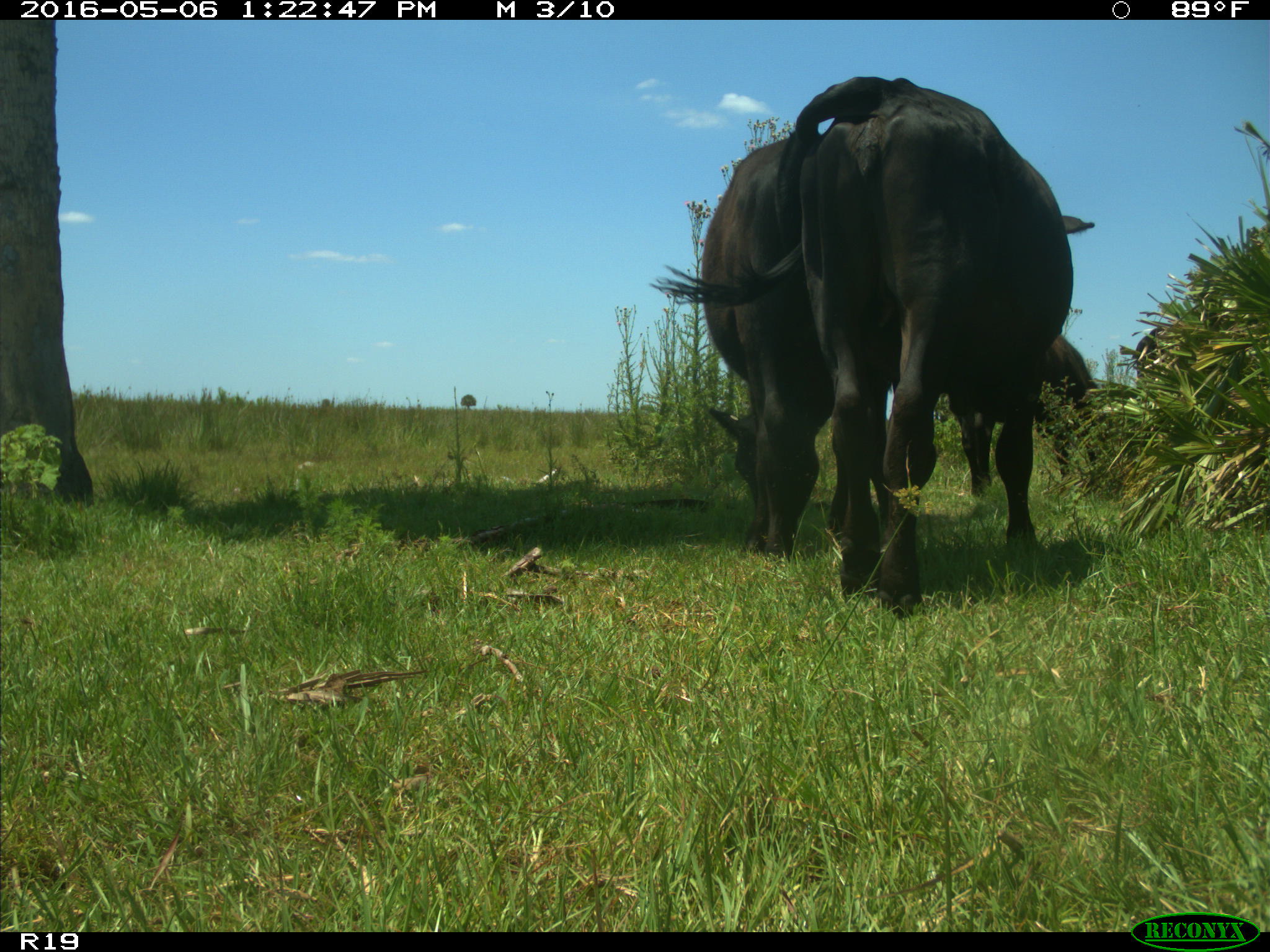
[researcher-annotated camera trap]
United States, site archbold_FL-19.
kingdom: Animalia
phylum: Chordata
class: Mammalia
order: Artiodactyla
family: Bovidae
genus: Bos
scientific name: Bos taurus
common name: domestic cow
Bos taurus (domestic cow).